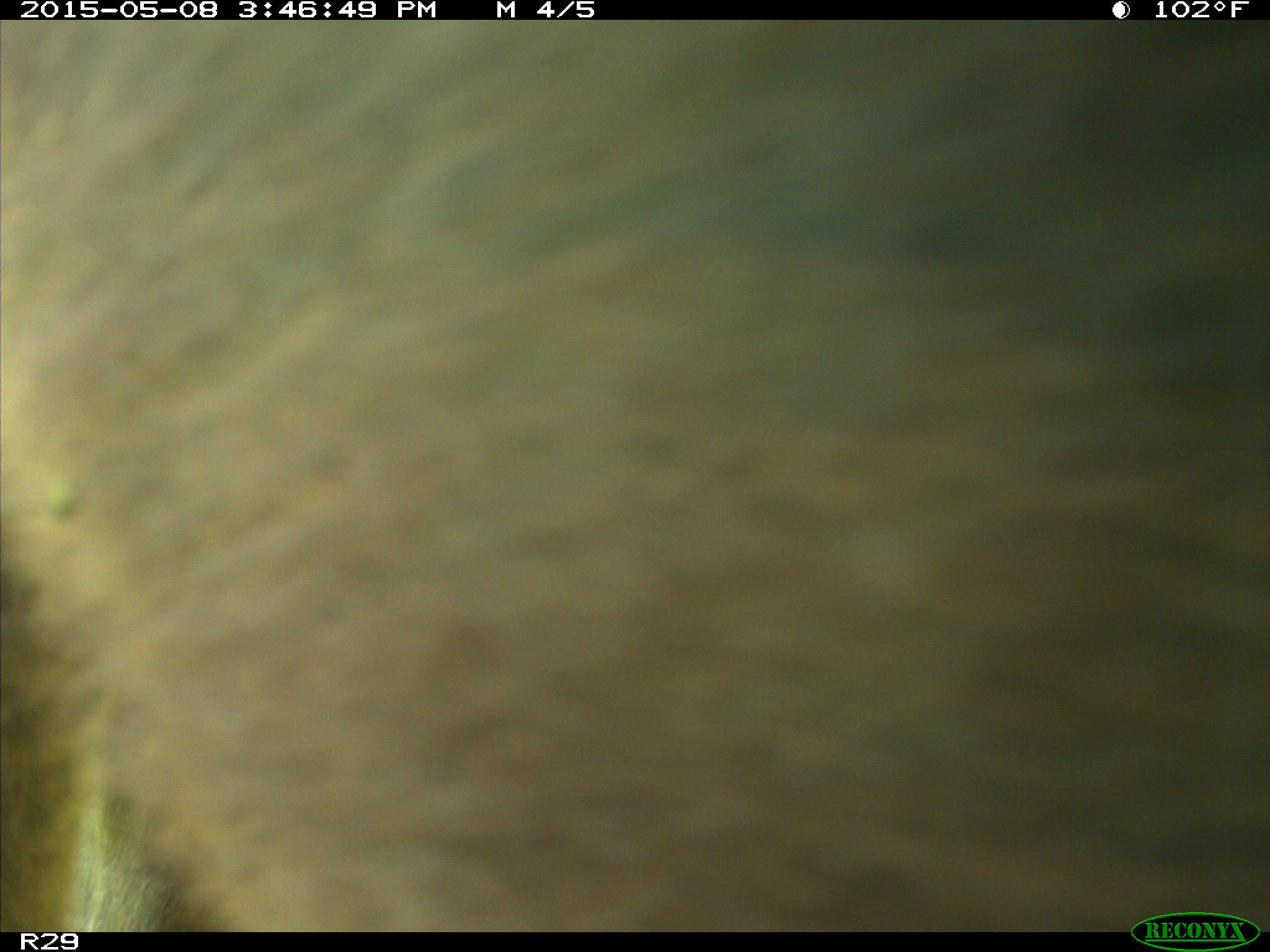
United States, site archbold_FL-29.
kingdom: Animalia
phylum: Chordata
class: Mammalia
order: Artiodactyla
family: Bovidae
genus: Bos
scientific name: Bos taurus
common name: domestic cow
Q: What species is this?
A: Bos taurus (domestic cow).